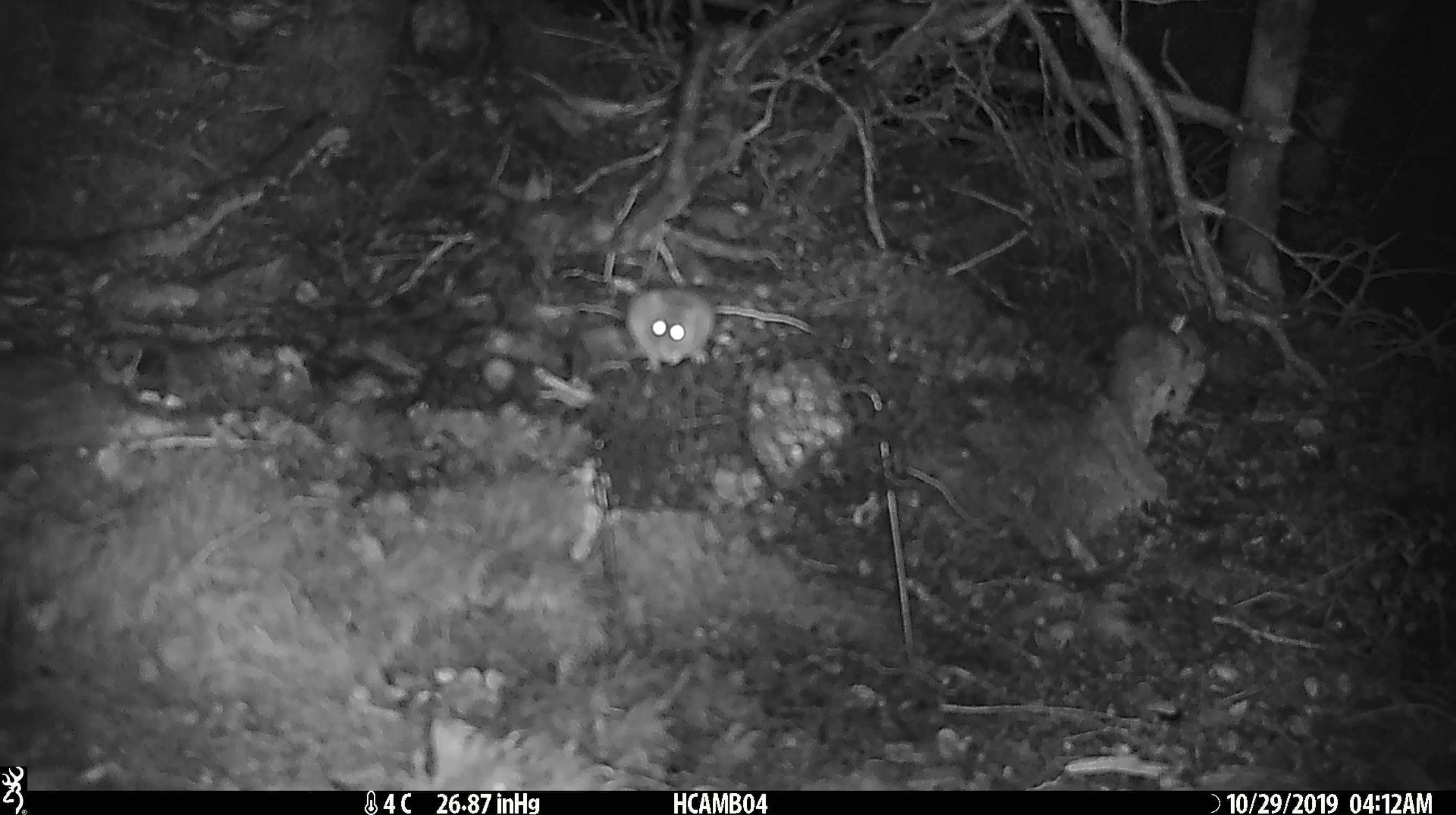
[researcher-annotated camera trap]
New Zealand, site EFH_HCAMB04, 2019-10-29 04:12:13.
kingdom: Animalia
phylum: Chordata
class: Mammalia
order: Rodentia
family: Muridae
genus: Mus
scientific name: Mus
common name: mouse